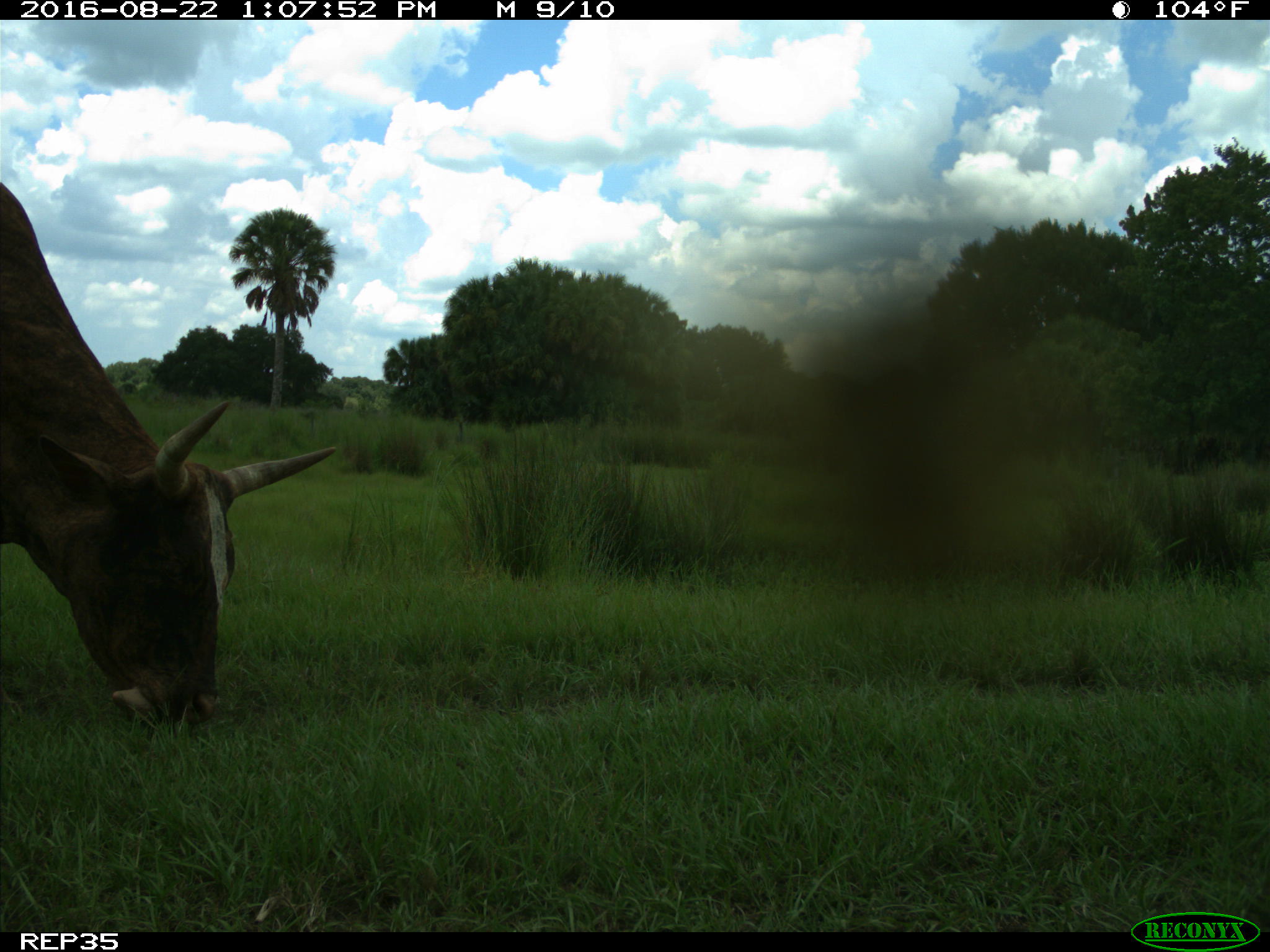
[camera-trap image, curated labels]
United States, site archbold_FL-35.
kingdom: Animalia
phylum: Chordata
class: Mammalia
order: Artiodactyla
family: Bovidae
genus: Bos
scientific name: Bos taurus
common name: domestic cow